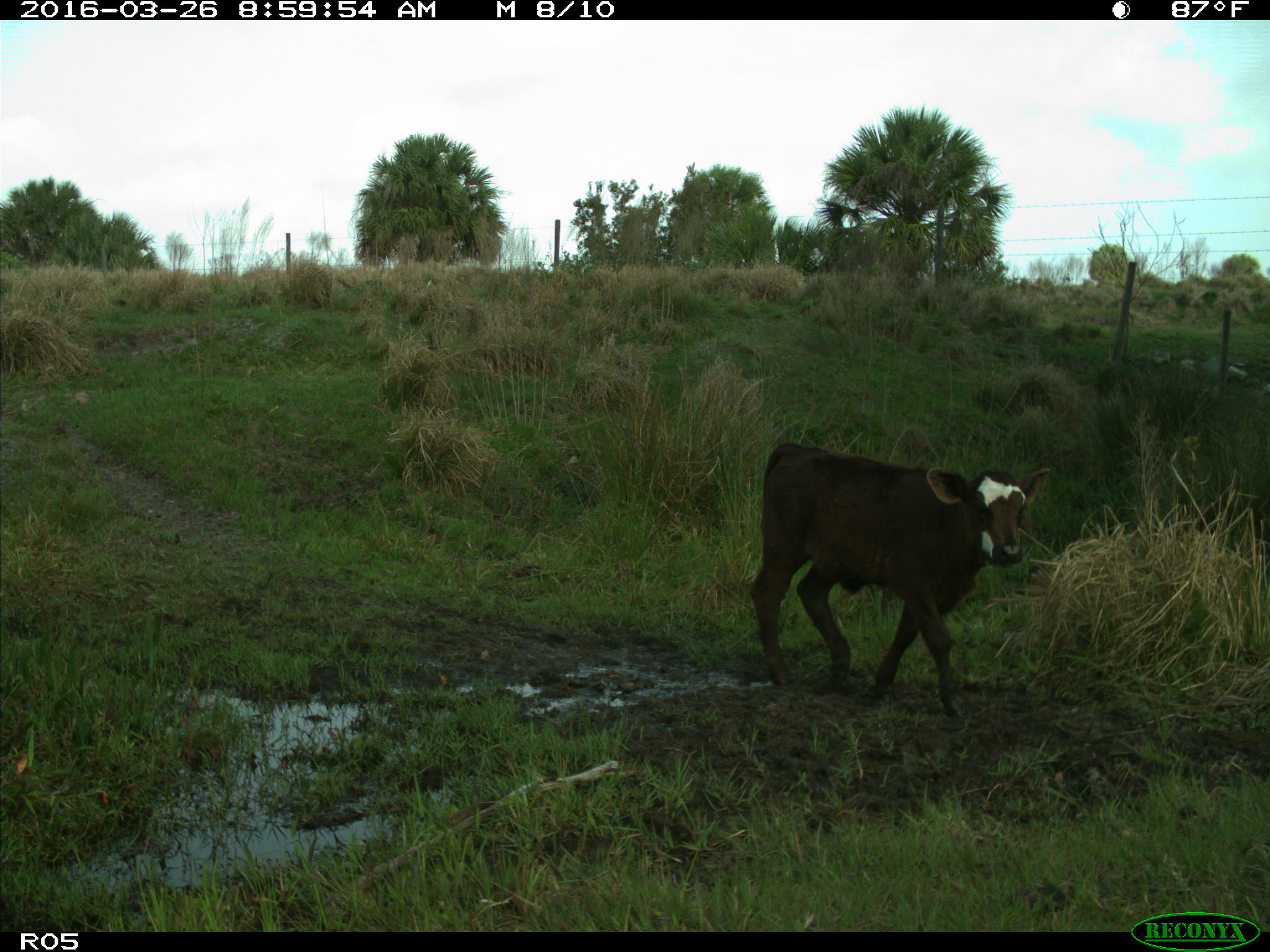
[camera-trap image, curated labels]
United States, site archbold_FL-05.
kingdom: Animalia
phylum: Chordata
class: Mammalia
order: Artiodactyla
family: Bovidae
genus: Bos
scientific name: Bos taurus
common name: domestic cow